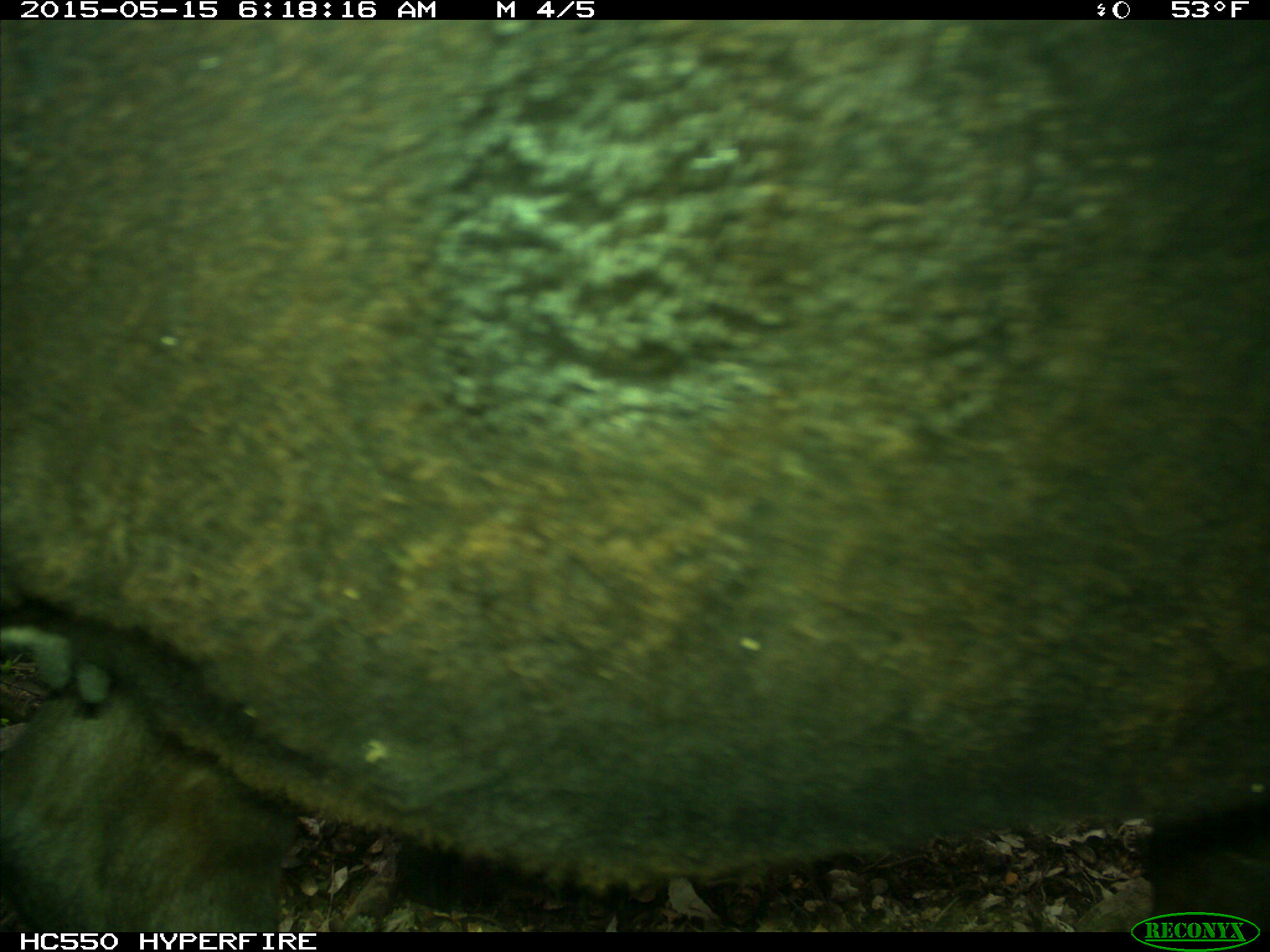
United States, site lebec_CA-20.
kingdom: Animalia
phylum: Chordata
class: Mammalia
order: Artiodactyla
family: Bovidae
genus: Bos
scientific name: Bos taurus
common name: domestic cow